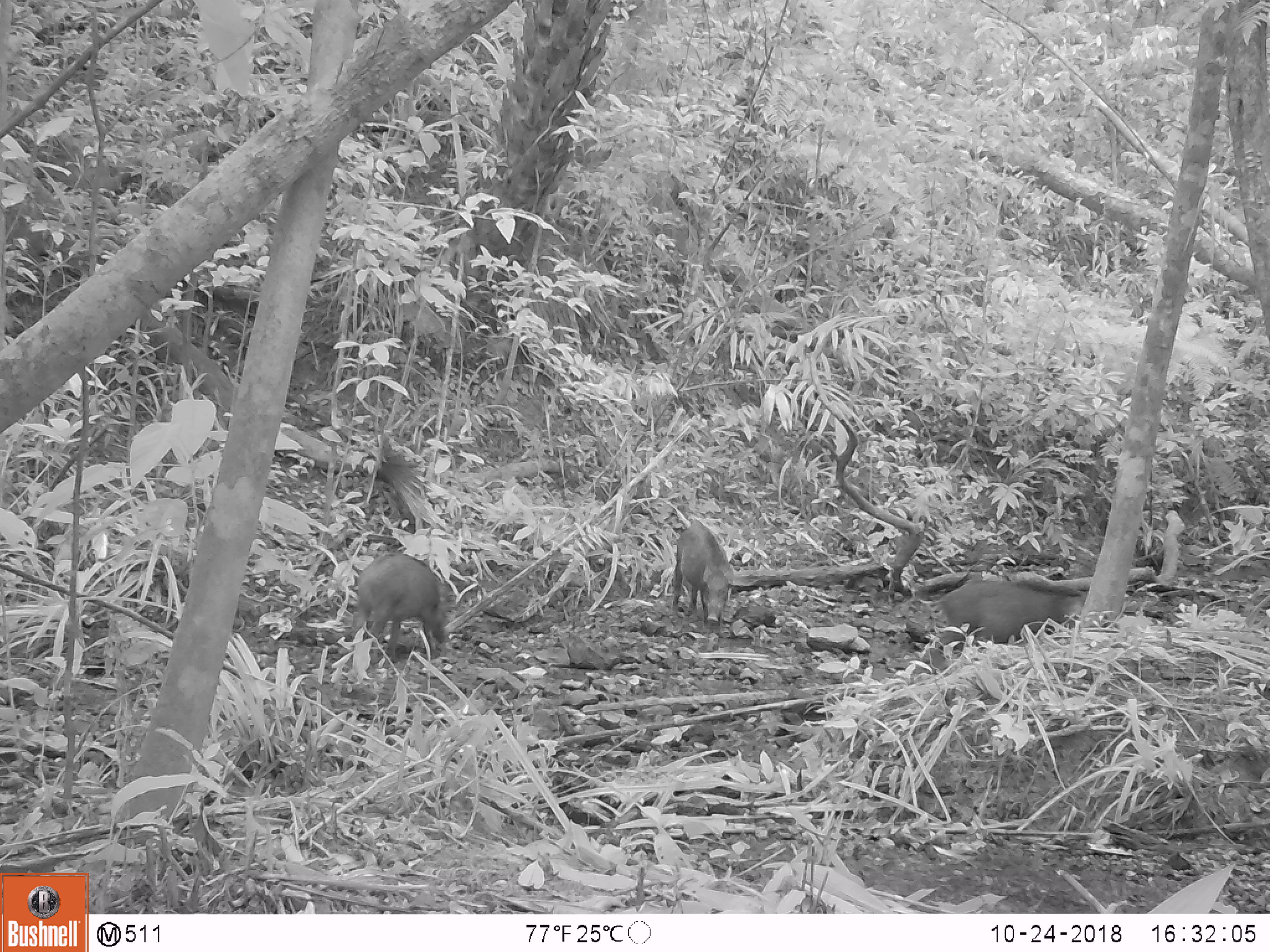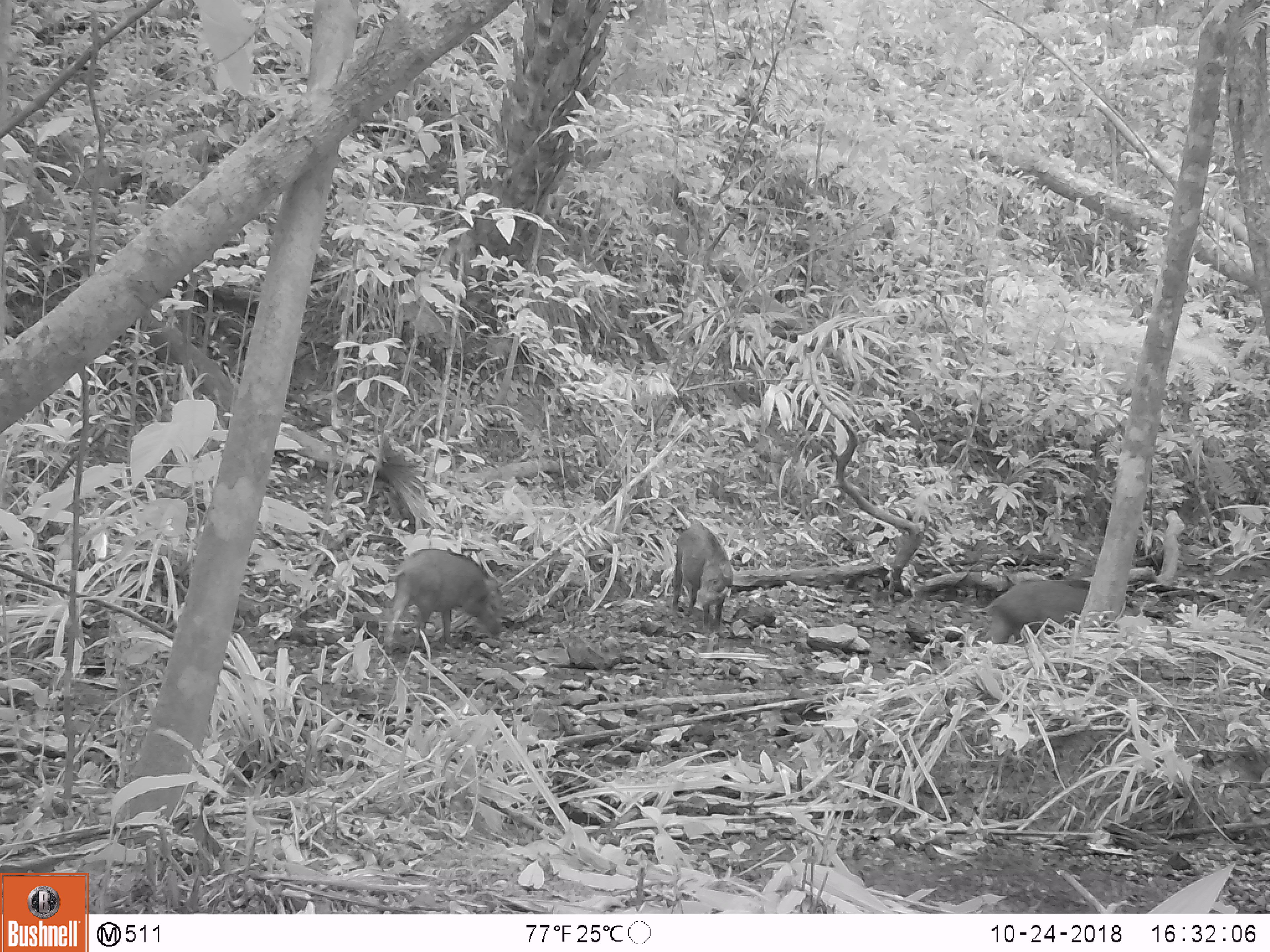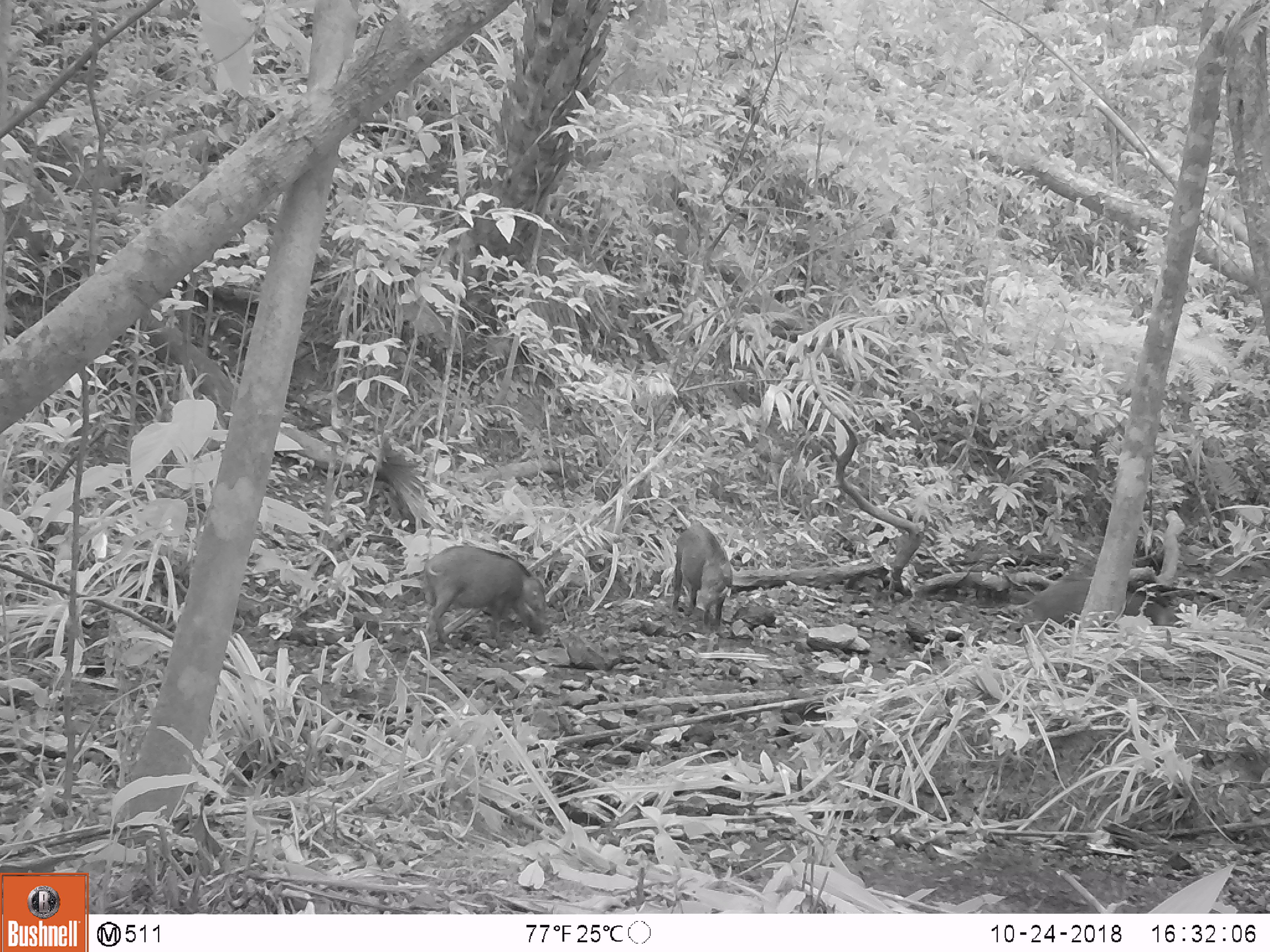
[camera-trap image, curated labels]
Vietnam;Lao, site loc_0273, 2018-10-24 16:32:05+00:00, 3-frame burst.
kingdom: Animalia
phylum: Chordata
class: Mammalia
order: Artiodactyla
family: Suidae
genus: Sus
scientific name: Sus scrofa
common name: eurasian wild pig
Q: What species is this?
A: Eurasian wild pig (Sus scrofa).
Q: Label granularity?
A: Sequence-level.